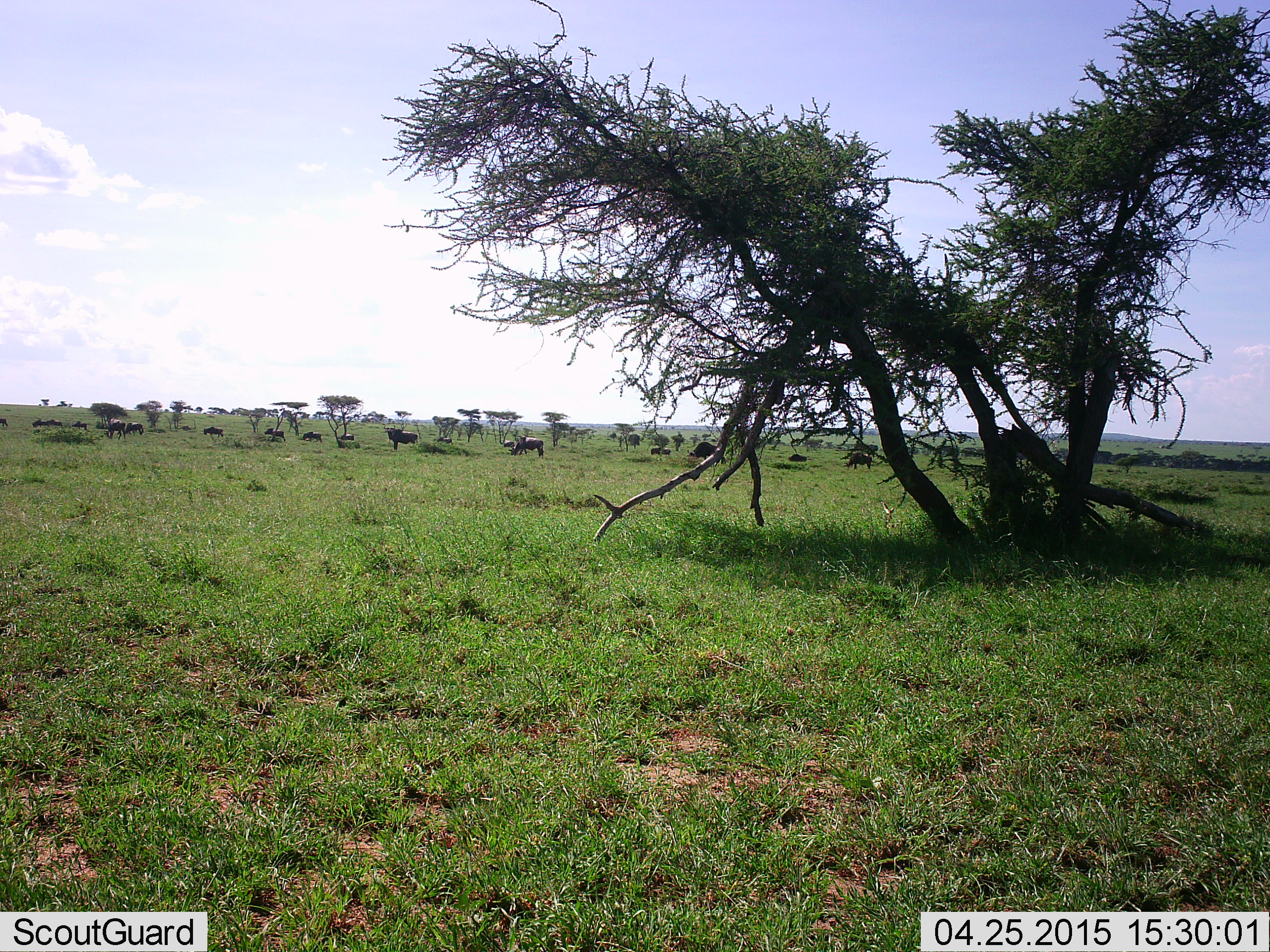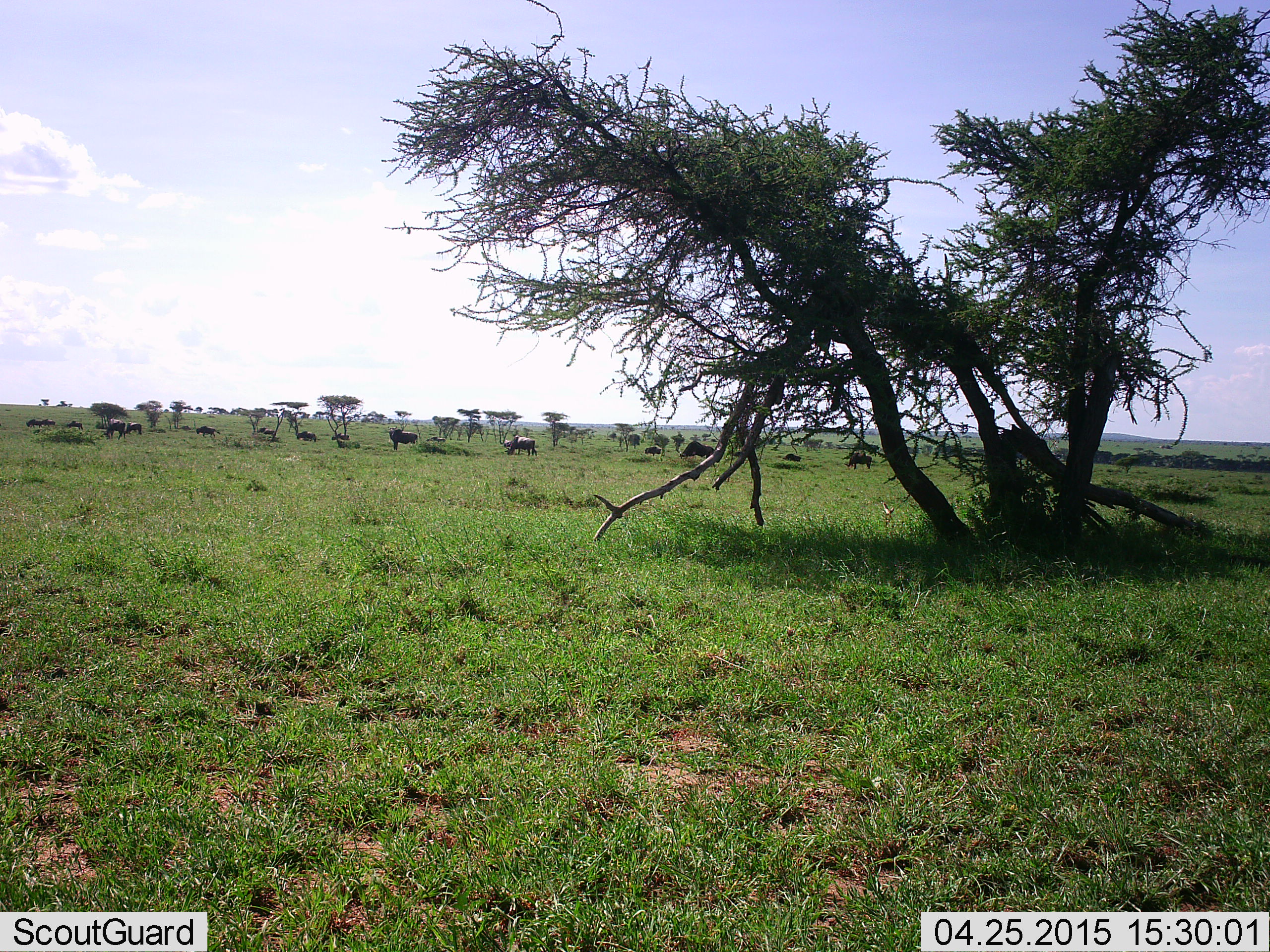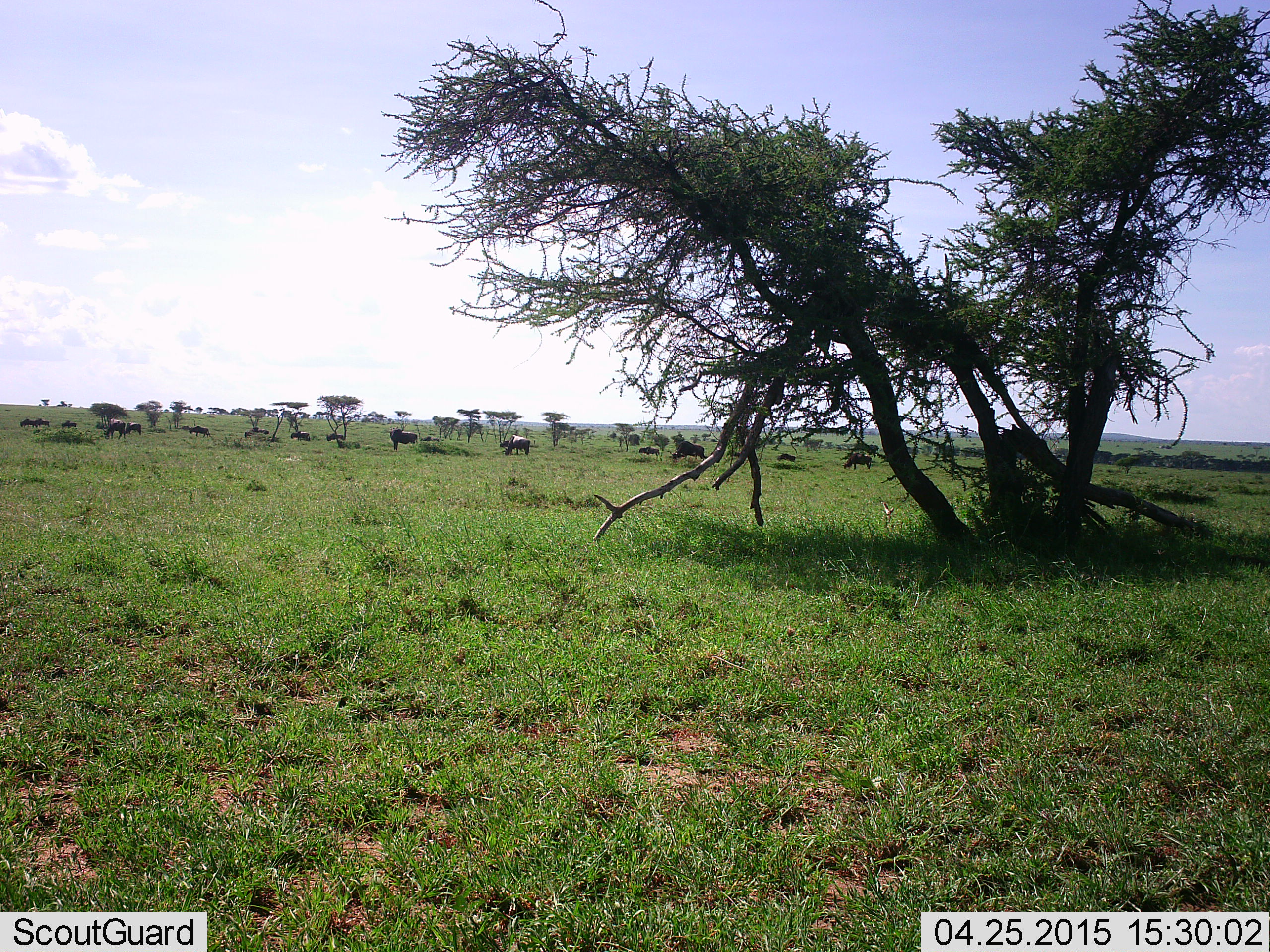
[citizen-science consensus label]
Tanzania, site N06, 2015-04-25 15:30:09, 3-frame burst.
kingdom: Animalia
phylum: Chordata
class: Mammalia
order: Artiodactyla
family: Bovidae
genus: Connochaetes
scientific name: Connochaetes taurinus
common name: blue wildebeest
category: wildebeest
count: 11-50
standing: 30%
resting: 0%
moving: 100%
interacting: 0%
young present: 0%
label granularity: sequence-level